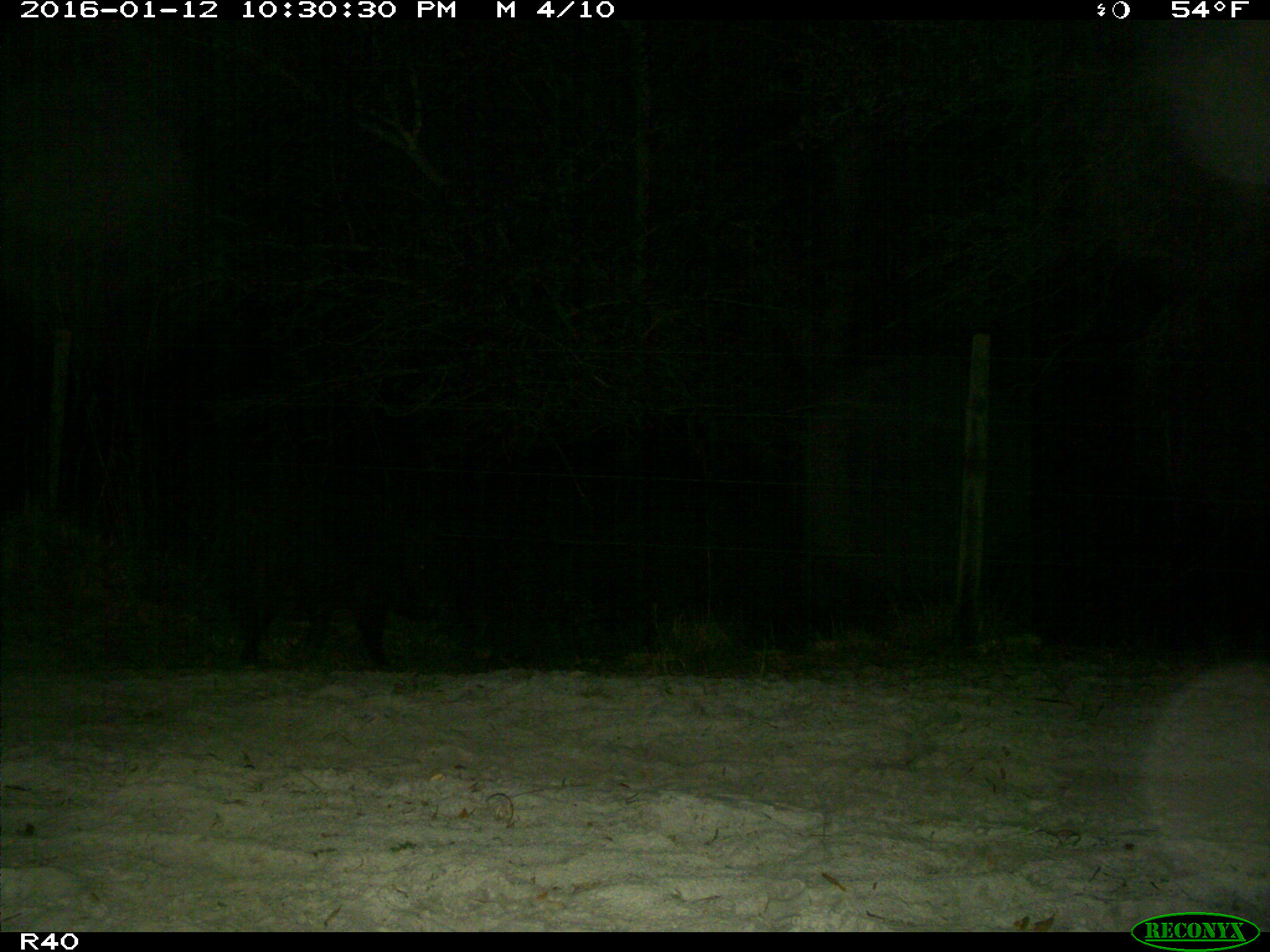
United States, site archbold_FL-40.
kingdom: Animalia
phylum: Chordata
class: Mammalia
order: Artiodactyla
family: Suidae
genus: Sus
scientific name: Sus scrofa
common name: wild boar